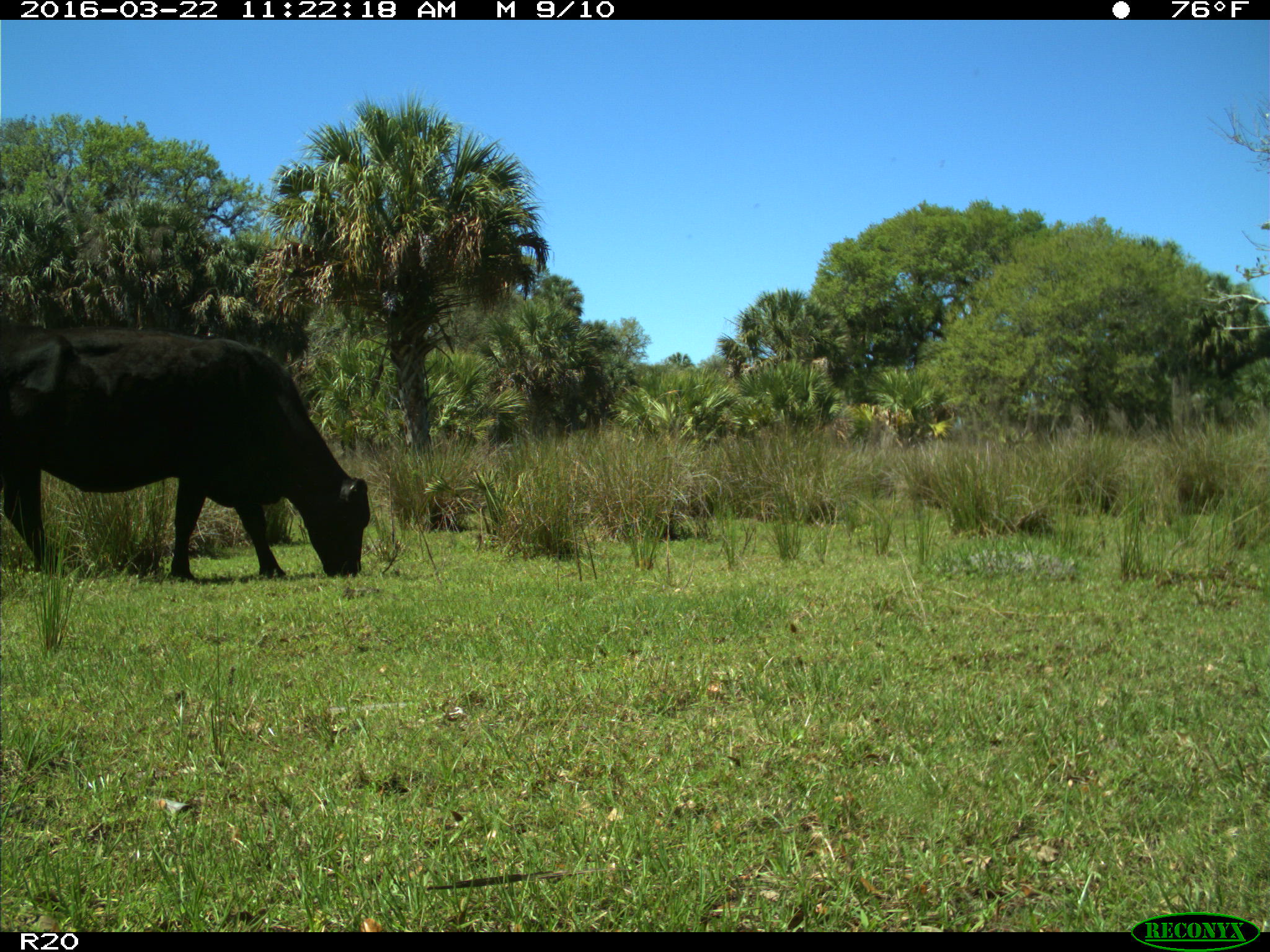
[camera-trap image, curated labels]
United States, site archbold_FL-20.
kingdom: Animalia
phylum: Chordata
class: Mammalia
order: Artiodactyla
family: Bovidae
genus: Bos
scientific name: Bos taurus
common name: domestic cow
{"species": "Bos taurus (domestic cow)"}